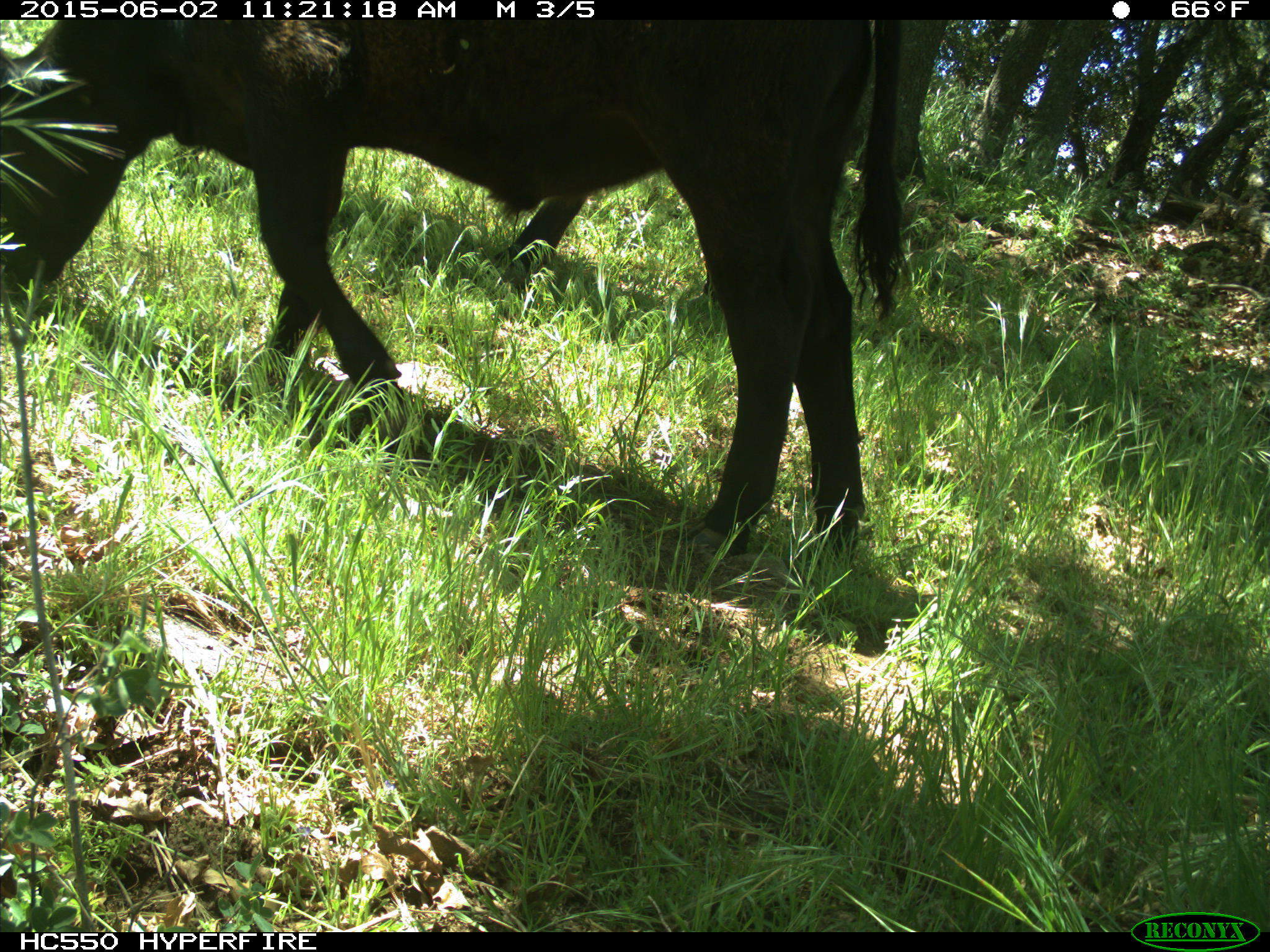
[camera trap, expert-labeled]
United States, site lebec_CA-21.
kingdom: Animalia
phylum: Chordata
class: Mammalia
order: Artiodactyla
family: Bovidae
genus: Bos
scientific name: Bos taurus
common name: domestic cow